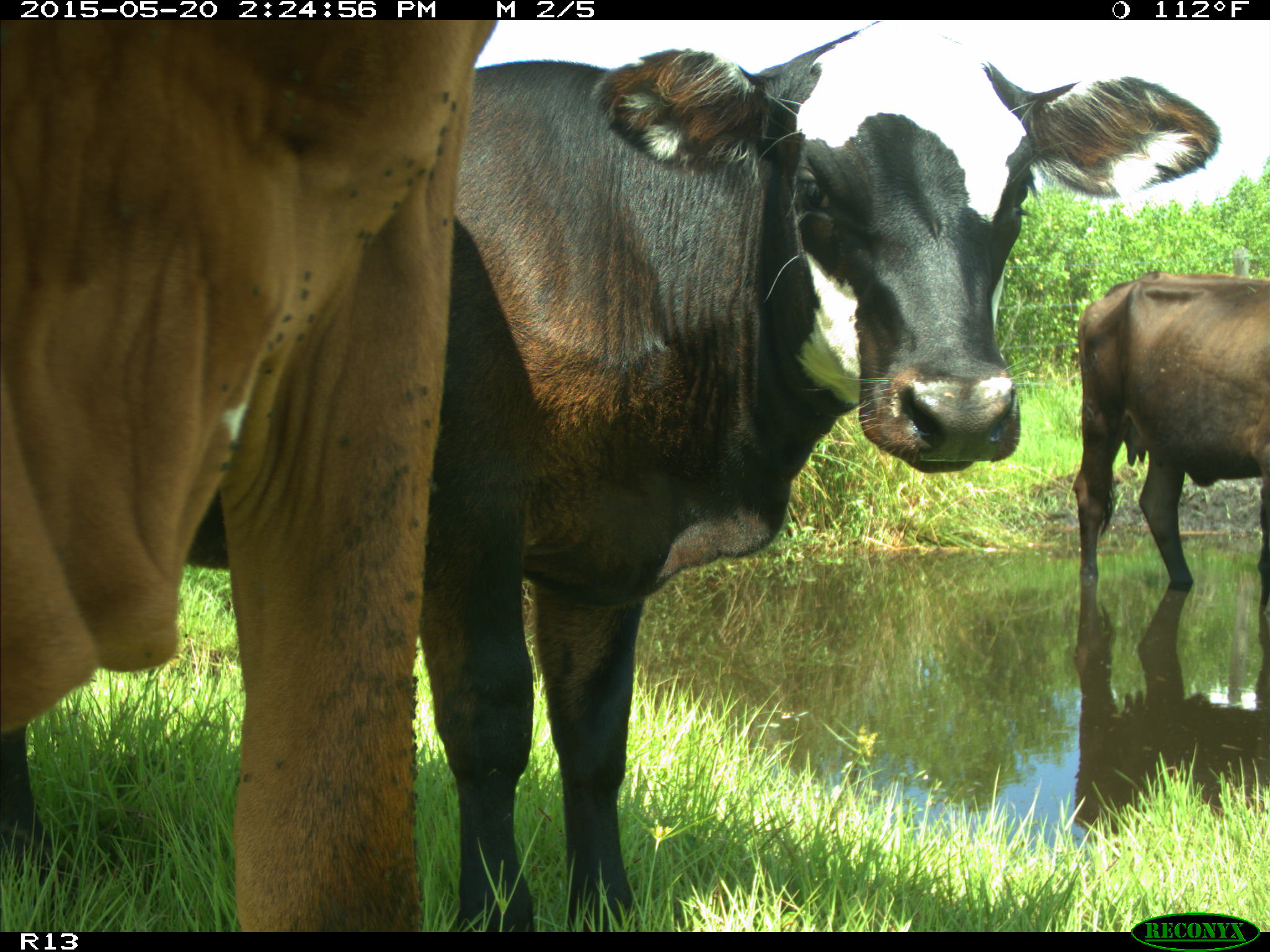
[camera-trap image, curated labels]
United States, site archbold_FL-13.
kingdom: Animalia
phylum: Chordata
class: Mammalia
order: Artiodactyla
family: Bovidae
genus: Bos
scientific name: Bos taurus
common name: domestic cow